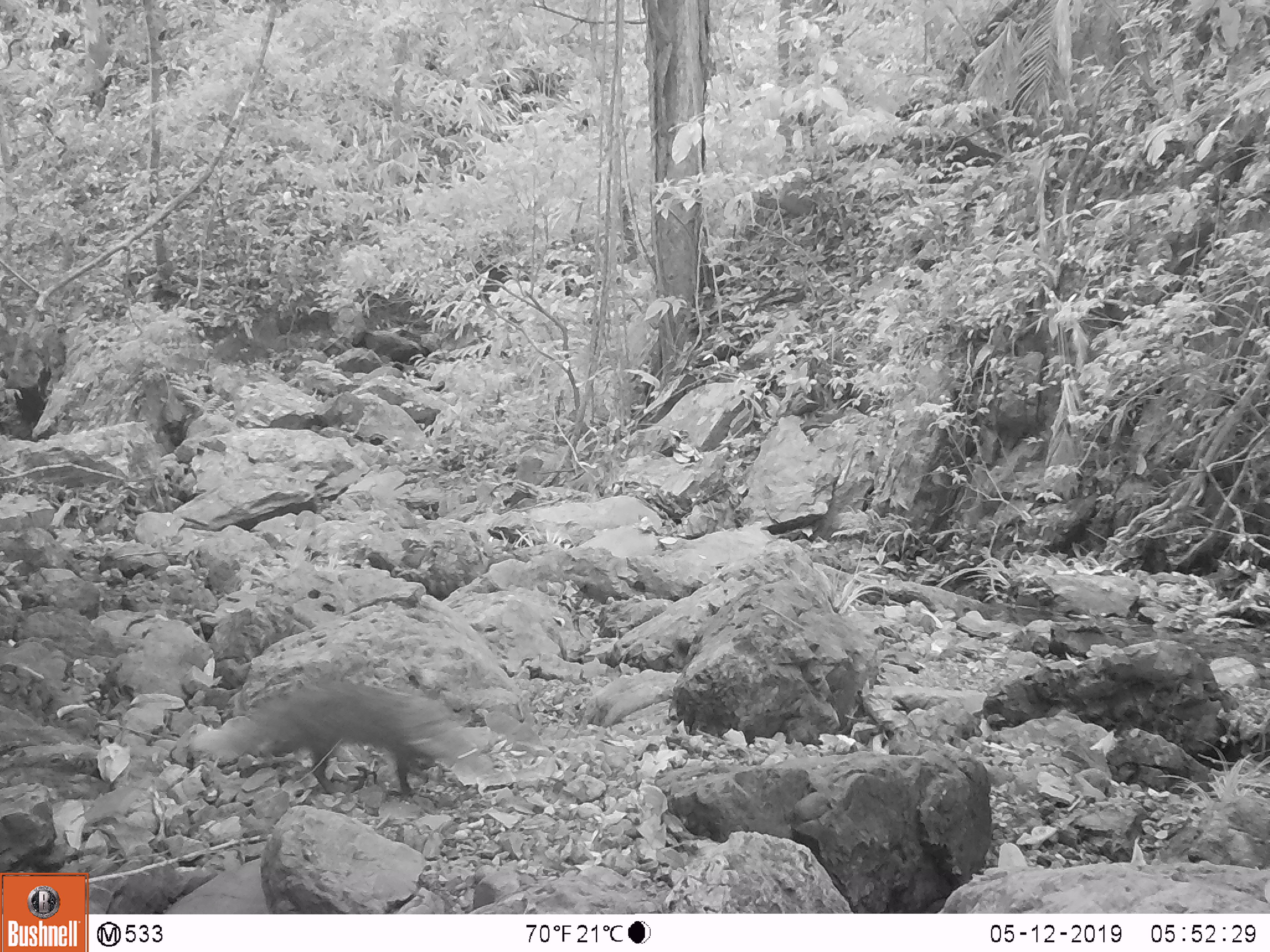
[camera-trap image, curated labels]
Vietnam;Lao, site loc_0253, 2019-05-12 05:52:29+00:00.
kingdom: Animalia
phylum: Chordata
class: Mammalia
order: Carnivora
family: Herpestidae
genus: Urva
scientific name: Urva urva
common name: crab-eating mongoose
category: crab eating mongoose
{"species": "crab eating mongoose (crab-eating mongoose) (Urva urva)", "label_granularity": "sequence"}